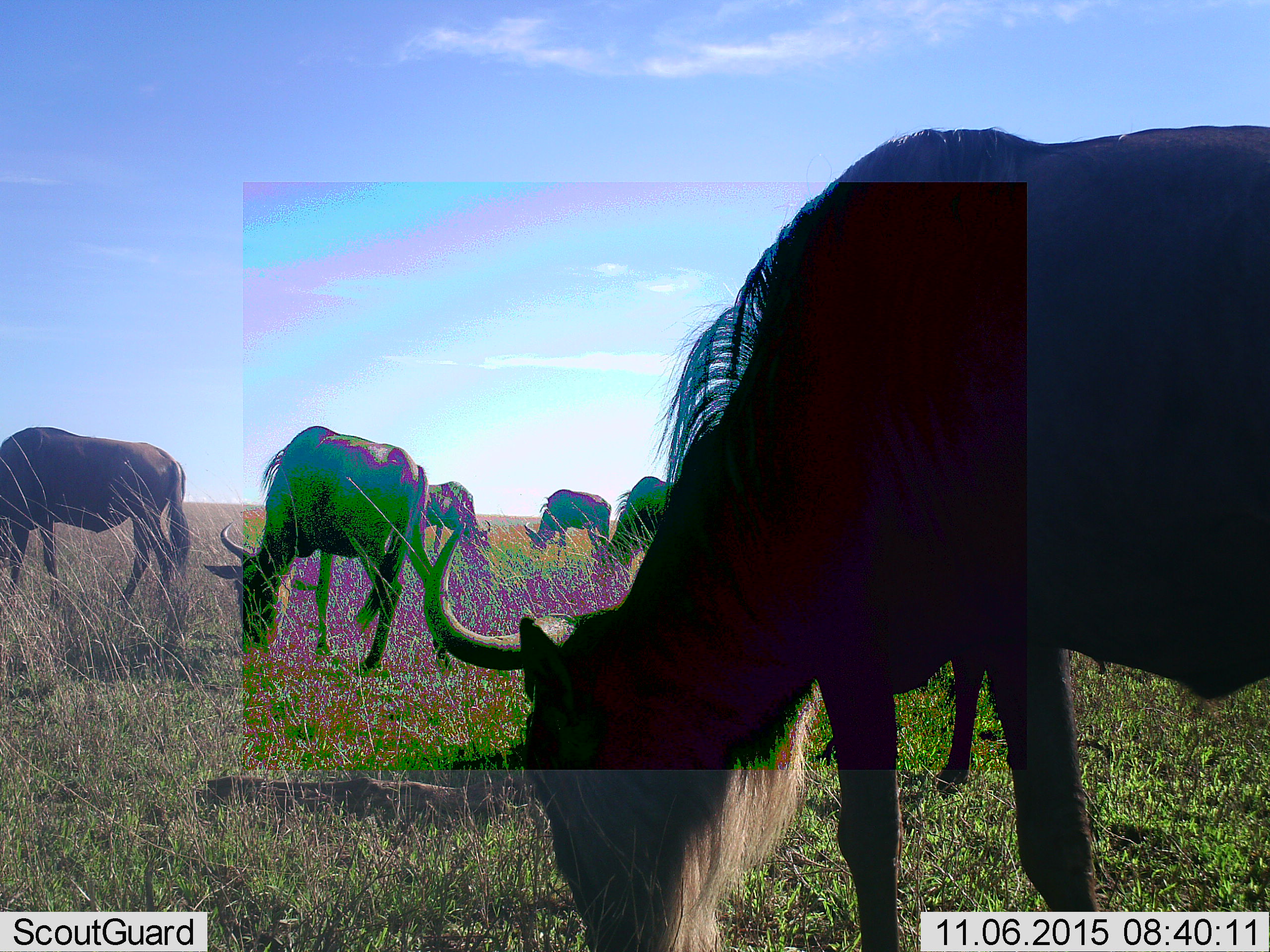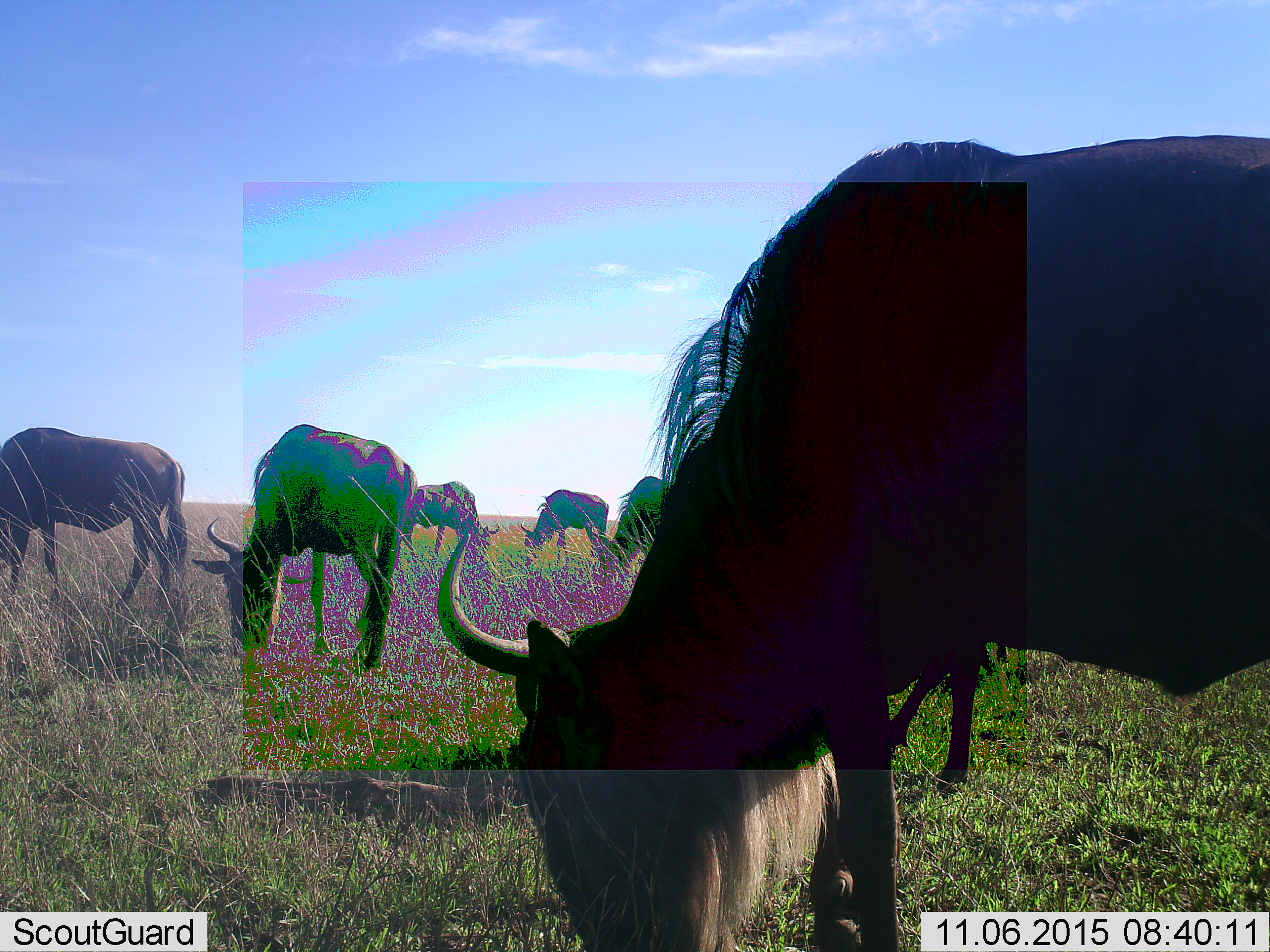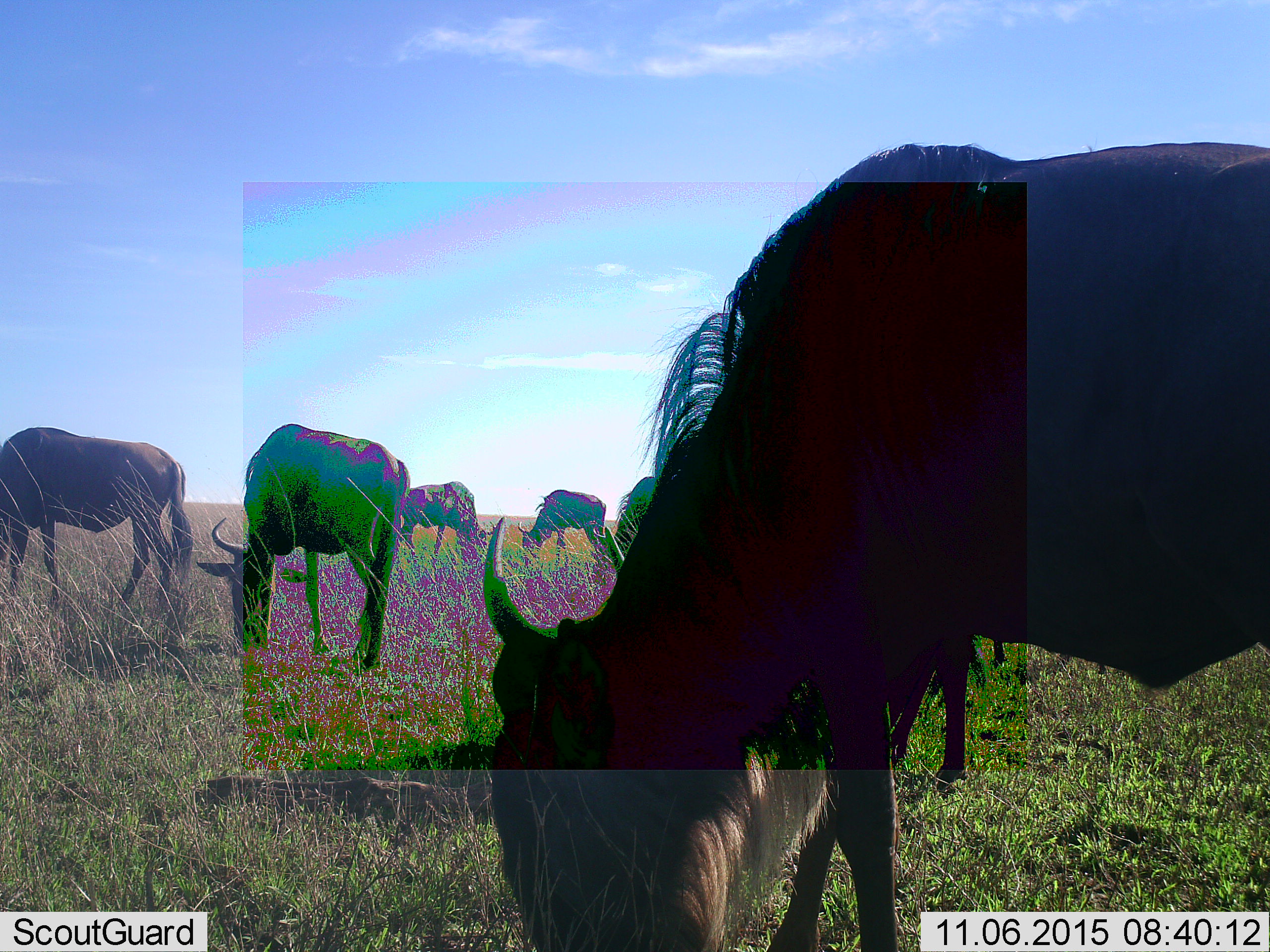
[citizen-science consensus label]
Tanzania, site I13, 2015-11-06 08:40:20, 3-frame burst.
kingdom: Animalia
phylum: Chordata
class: Mammalia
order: Artiodactyla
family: Bovidae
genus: Connochaetes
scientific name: Connochaetes taurinus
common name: blue wildebeest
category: wildebeest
Wildebeest (blue wildebeest) (Connochaetes taurinus), count 7. Behavior (volunteer vote fractions): standing 33%, resting 0%, moving 0%, interacting 0%. Young present (vote fraction): 0%. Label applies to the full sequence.